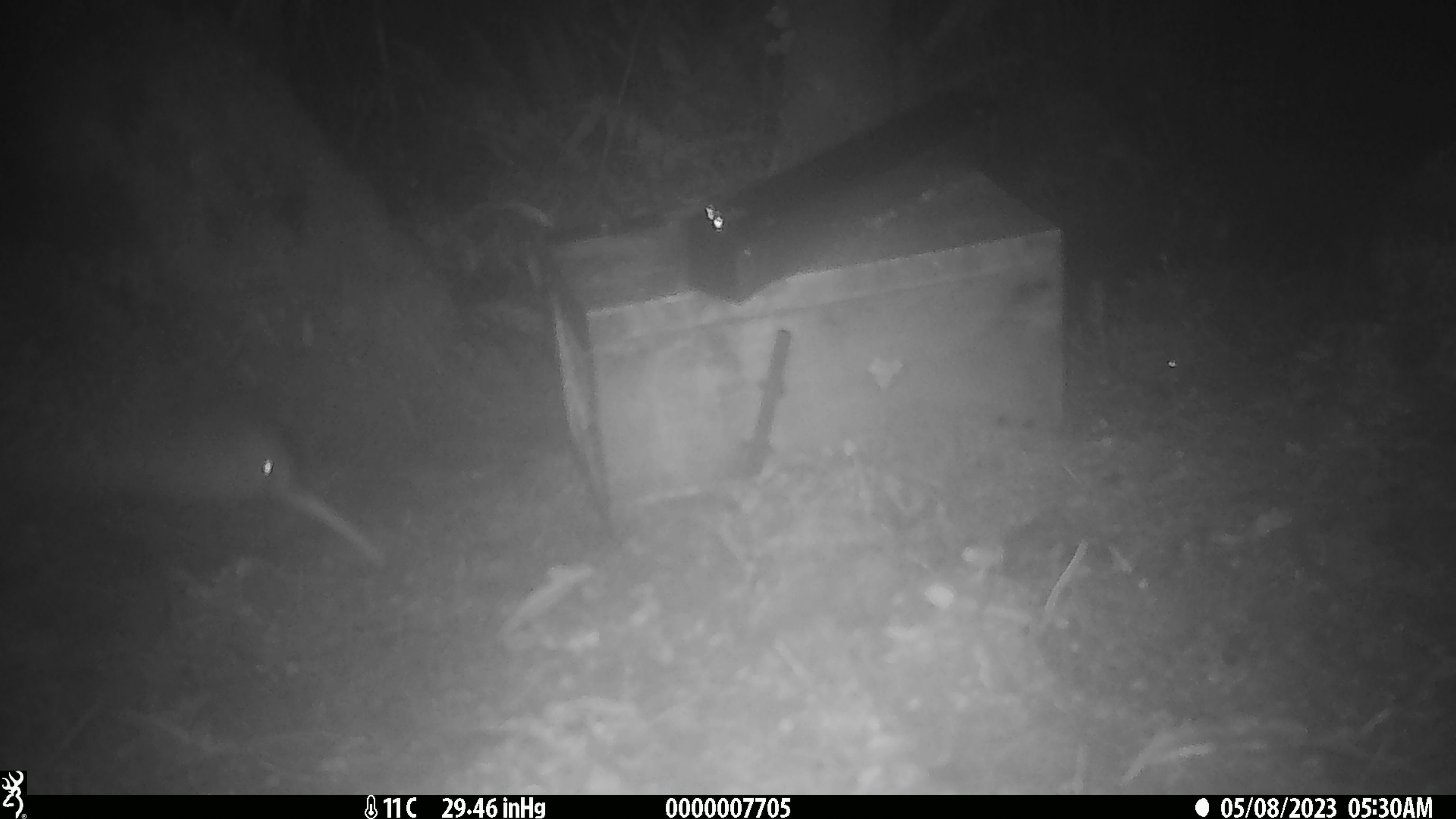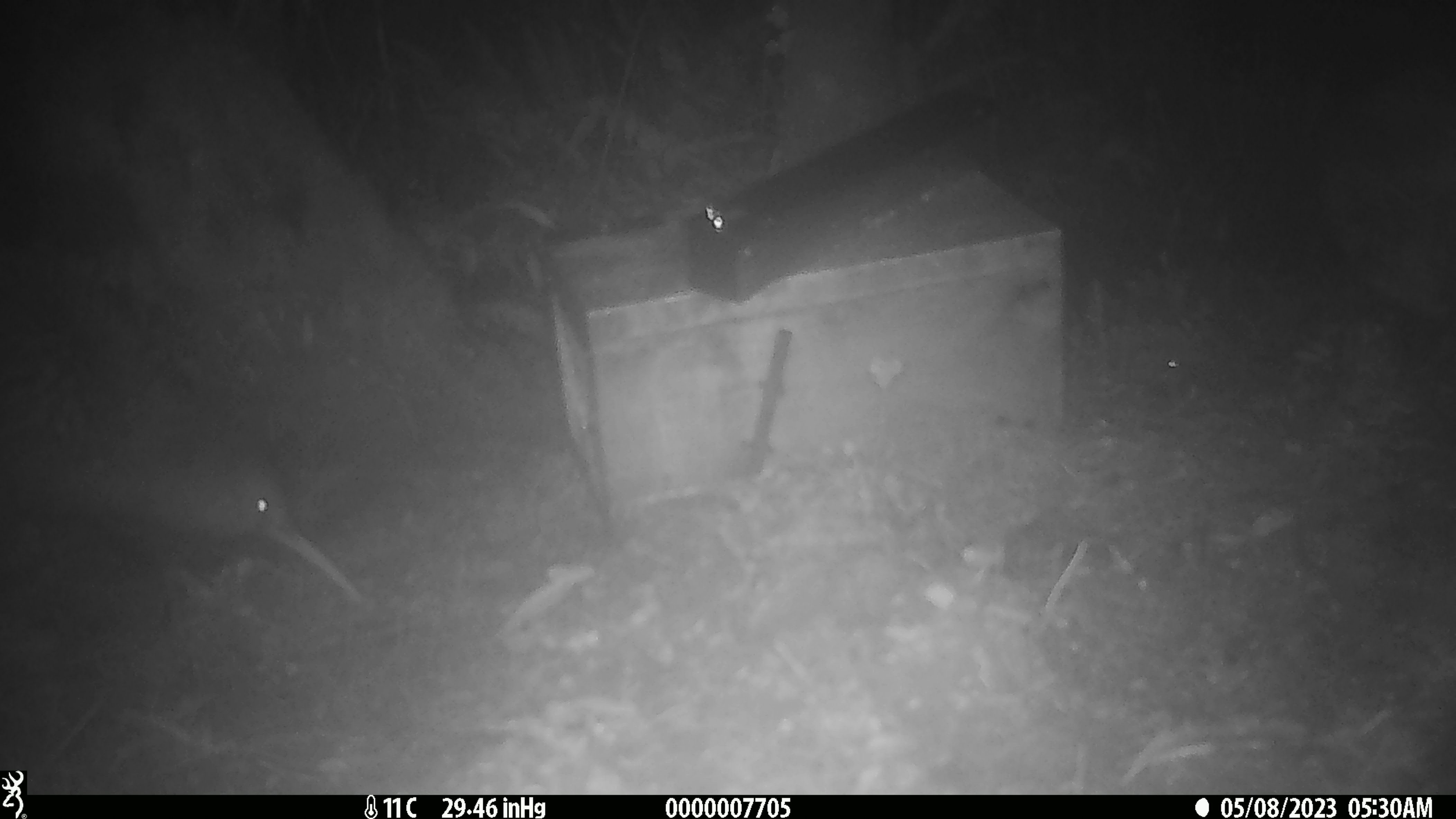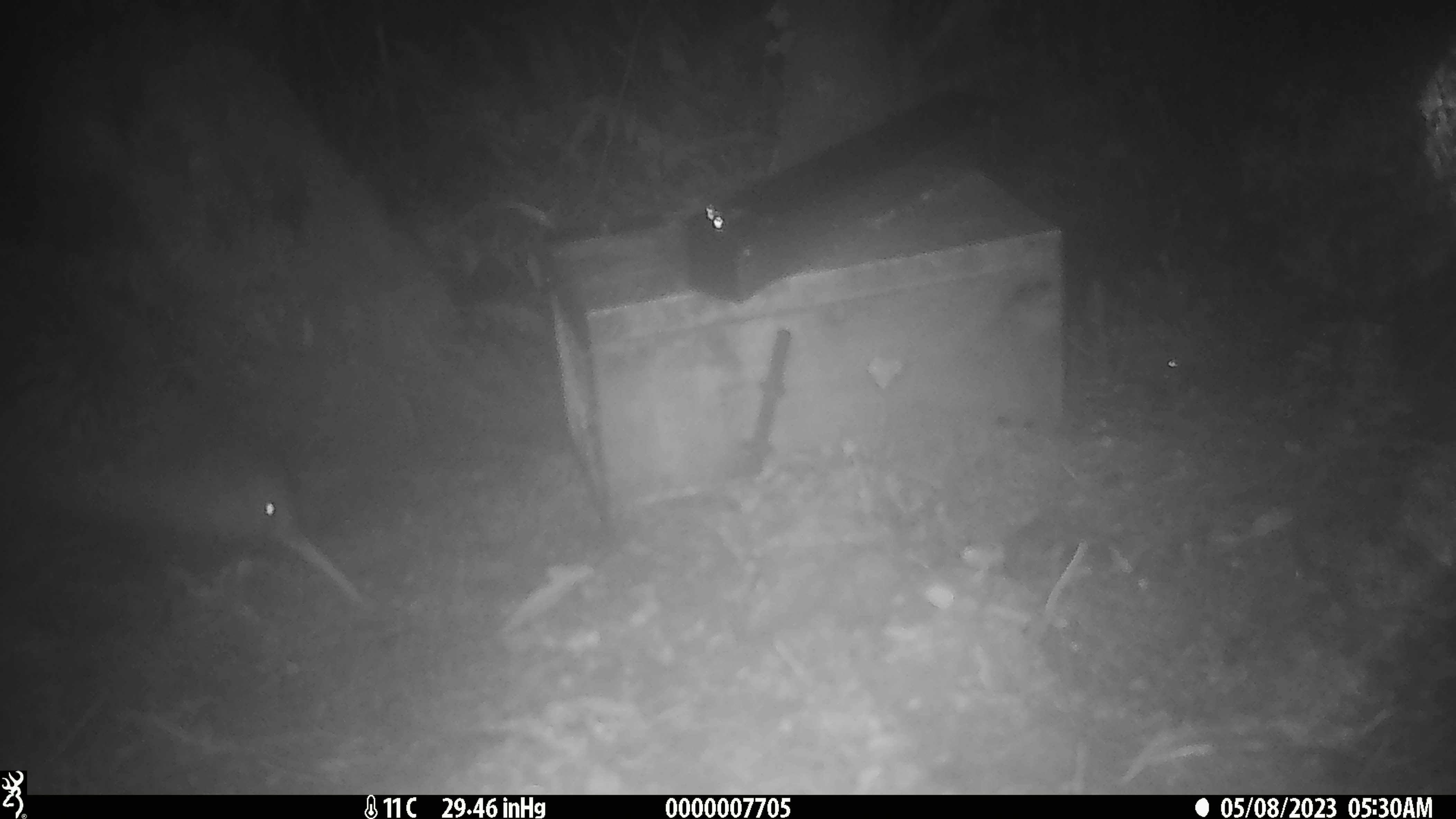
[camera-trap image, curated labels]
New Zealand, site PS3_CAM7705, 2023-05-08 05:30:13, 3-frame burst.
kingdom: Animalia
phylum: Chordata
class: Aves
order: Apterygiformes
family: Apterygidae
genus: Apteryx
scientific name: Apteryx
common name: kiwi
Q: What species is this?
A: Kiwi (Apteryx).